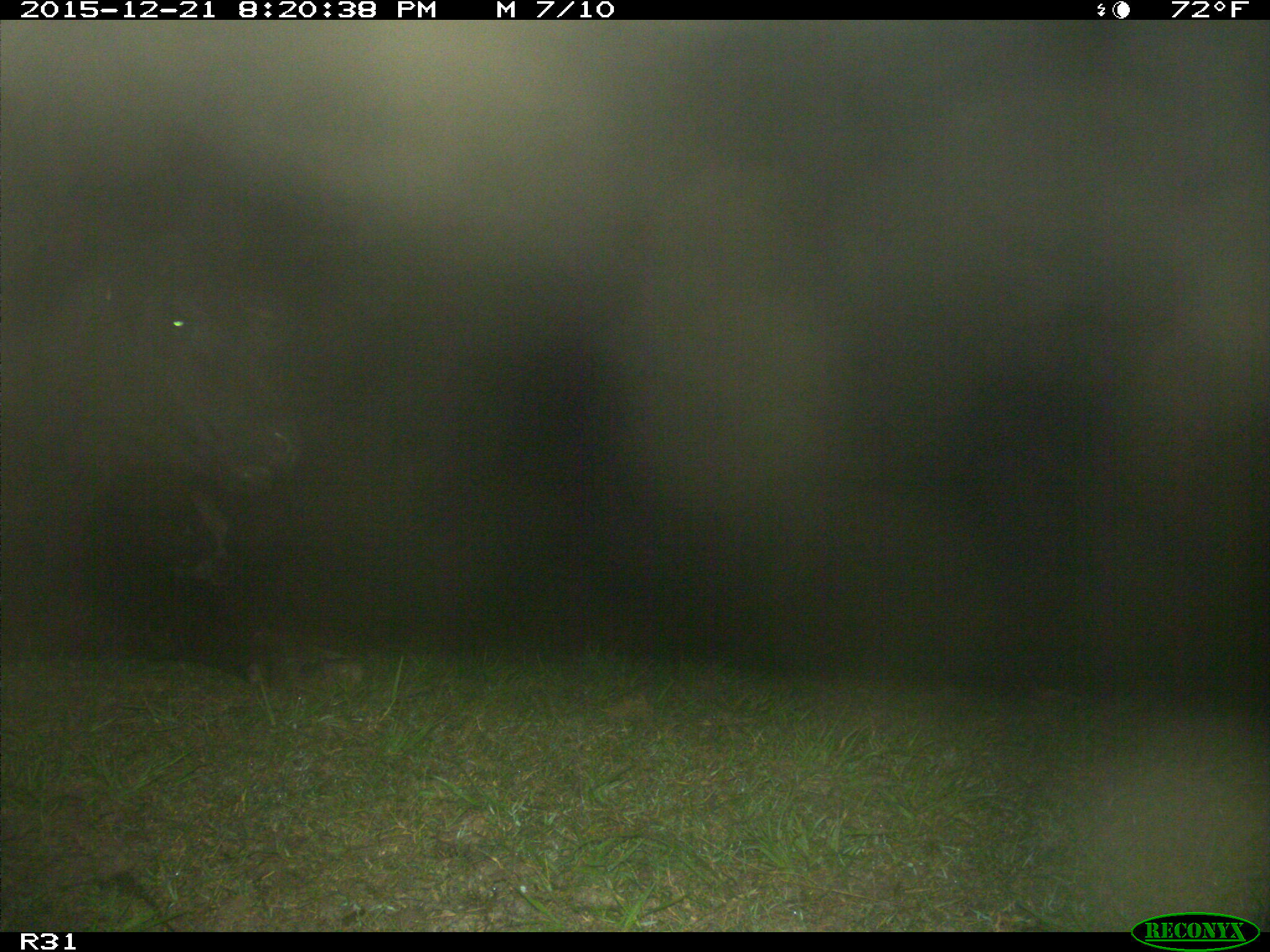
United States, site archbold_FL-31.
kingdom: Animalia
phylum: Chordata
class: Mammalia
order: Artiodactyla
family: Bovidae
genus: Bos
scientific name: Bos taurus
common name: domestic cow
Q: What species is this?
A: Bos taurus (domestic cow).